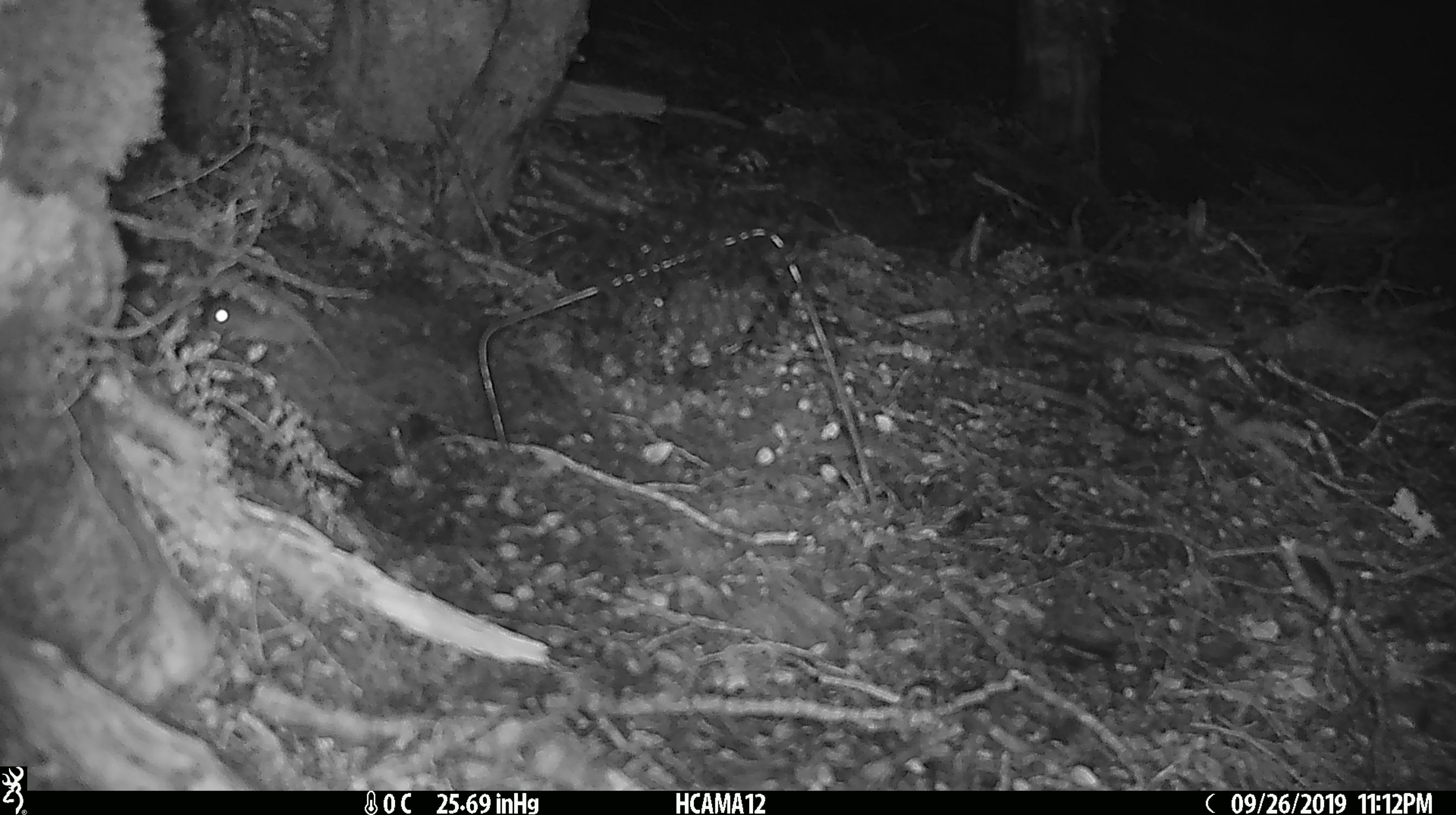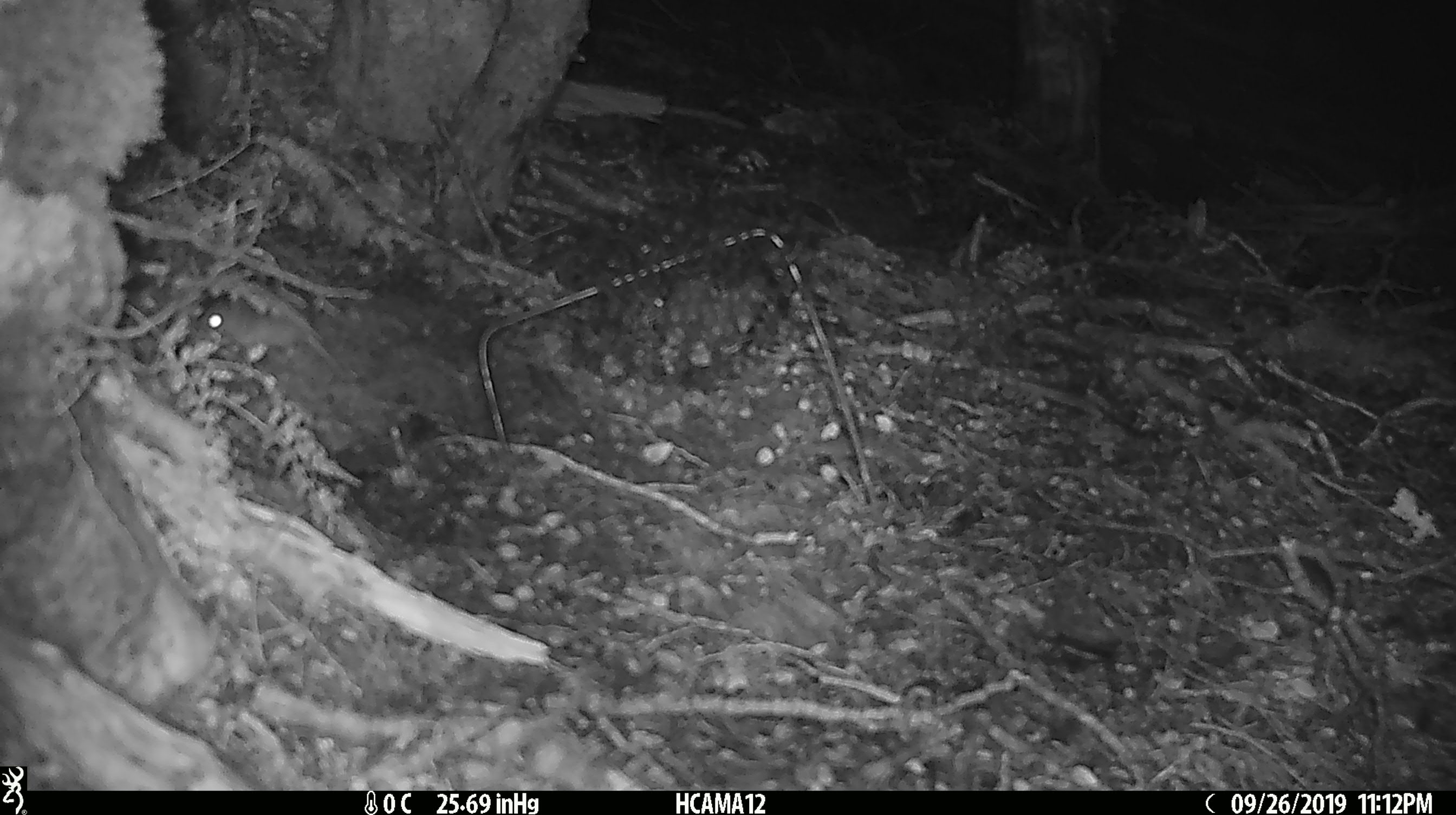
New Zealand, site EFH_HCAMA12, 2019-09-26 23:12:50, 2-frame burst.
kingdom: Animalia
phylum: Chordata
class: Mammalia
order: Rodentia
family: Muridae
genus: Mus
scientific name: Mus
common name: mouse